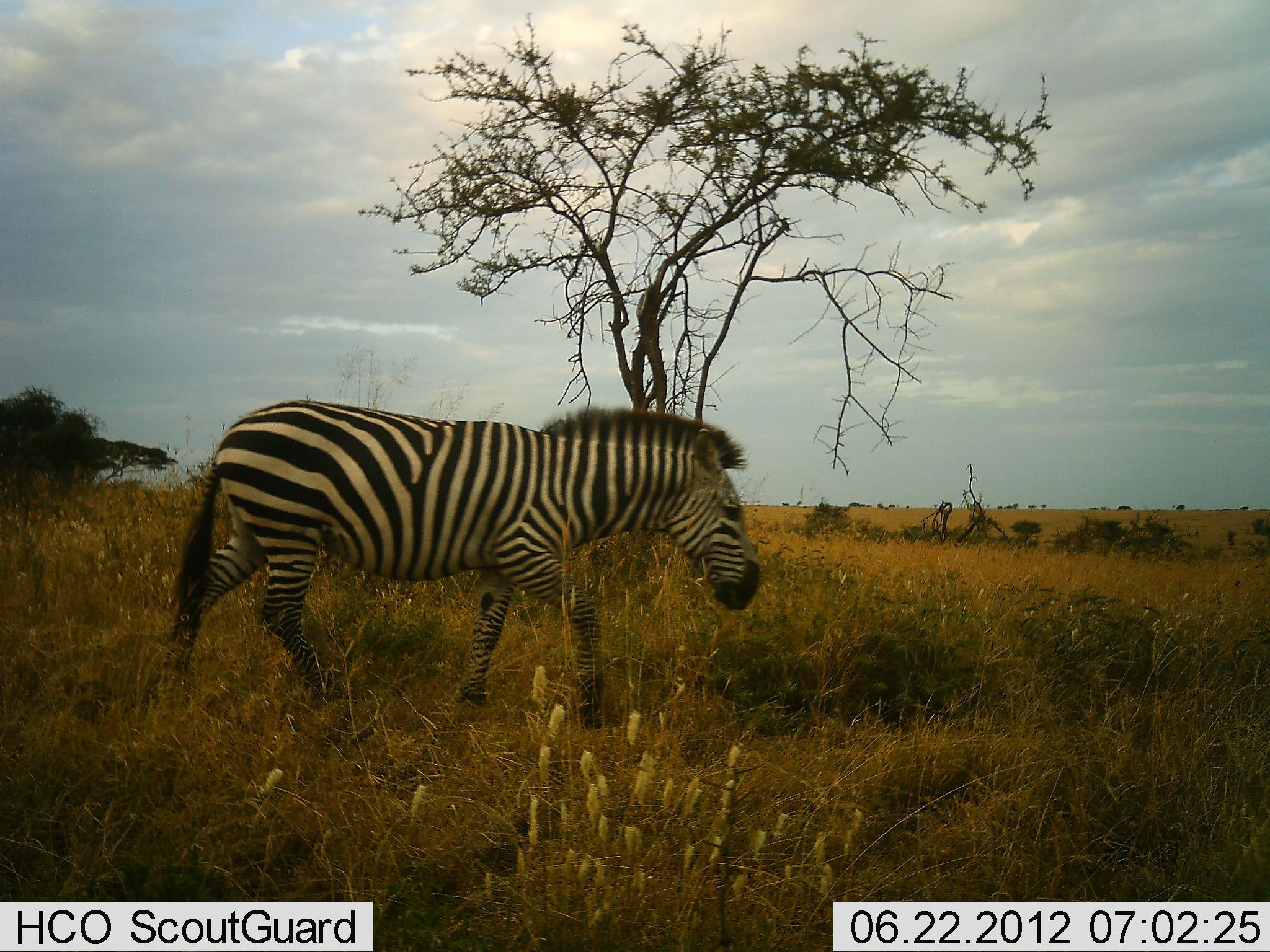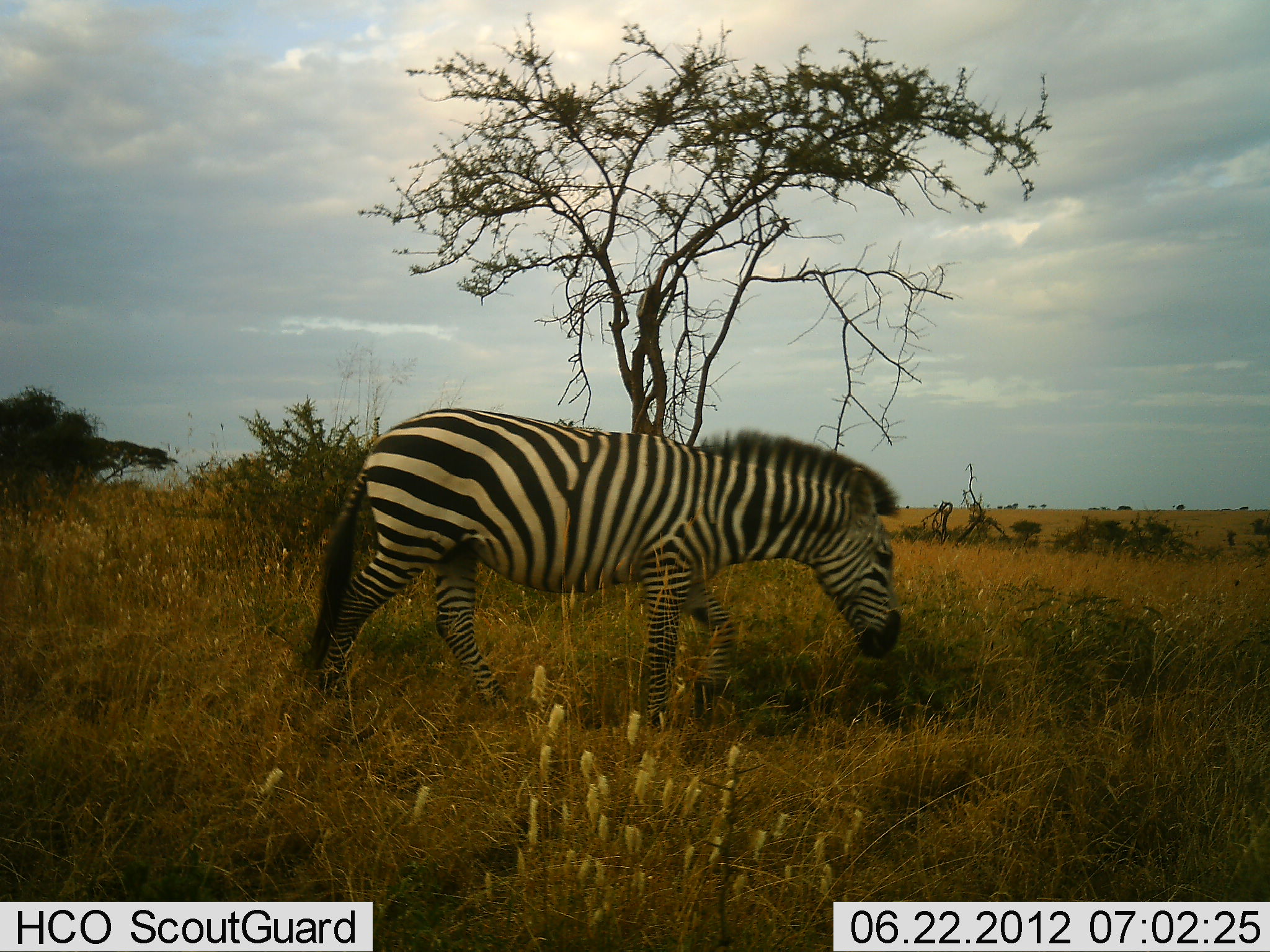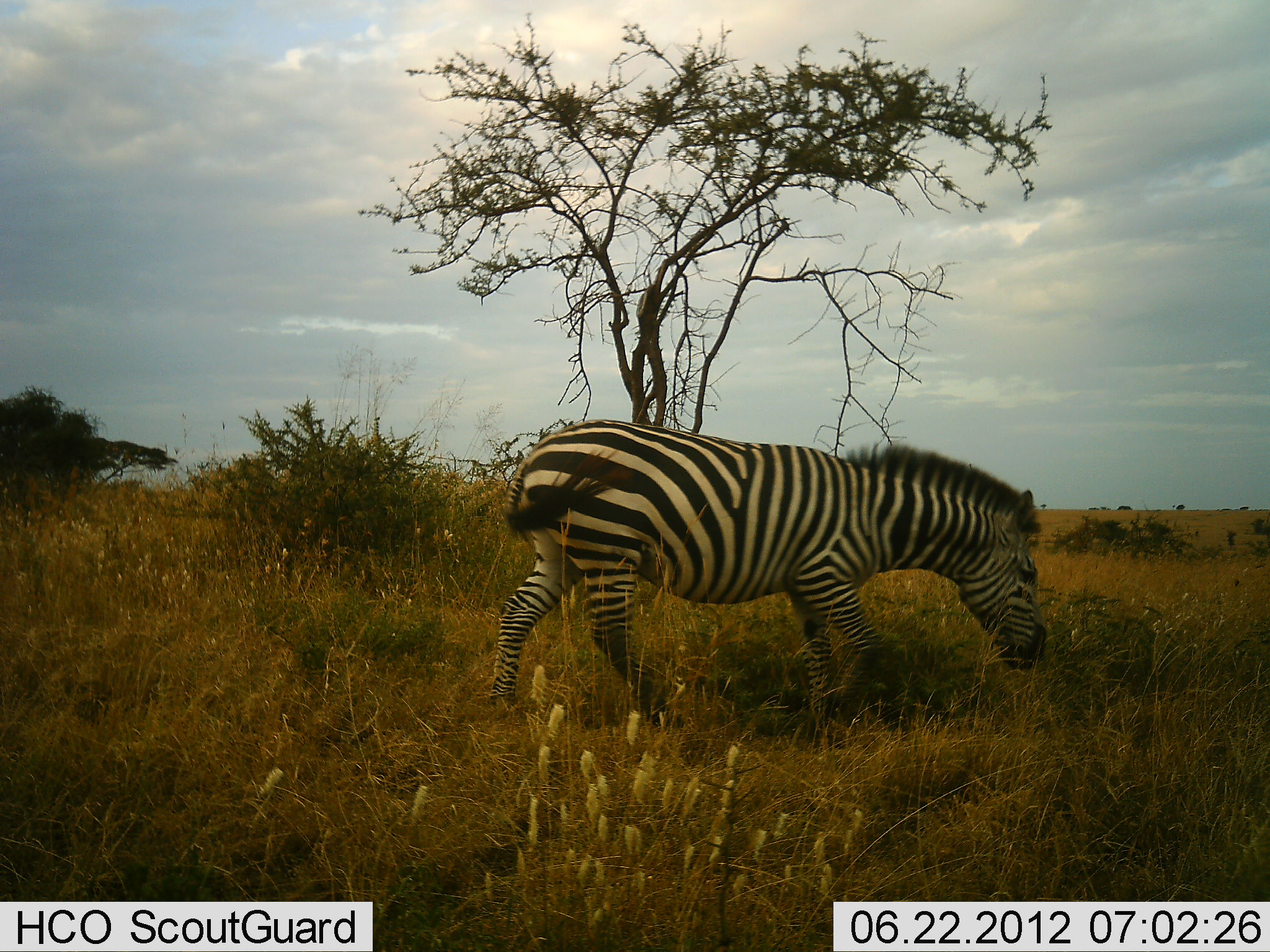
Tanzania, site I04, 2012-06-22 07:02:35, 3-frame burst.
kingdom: Animalia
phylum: Chordata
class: Mammalia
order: Perissodactyla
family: Equidae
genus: Equus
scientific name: Equus quagga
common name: plains zebra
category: zebra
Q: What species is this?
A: Zebra (plains zebra) (Equus quagga).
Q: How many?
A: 1.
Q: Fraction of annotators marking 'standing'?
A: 10%.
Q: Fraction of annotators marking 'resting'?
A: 0%.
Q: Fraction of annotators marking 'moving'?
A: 90%.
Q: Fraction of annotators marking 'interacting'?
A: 0%.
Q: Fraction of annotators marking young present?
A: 0%.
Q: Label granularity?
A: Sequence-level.